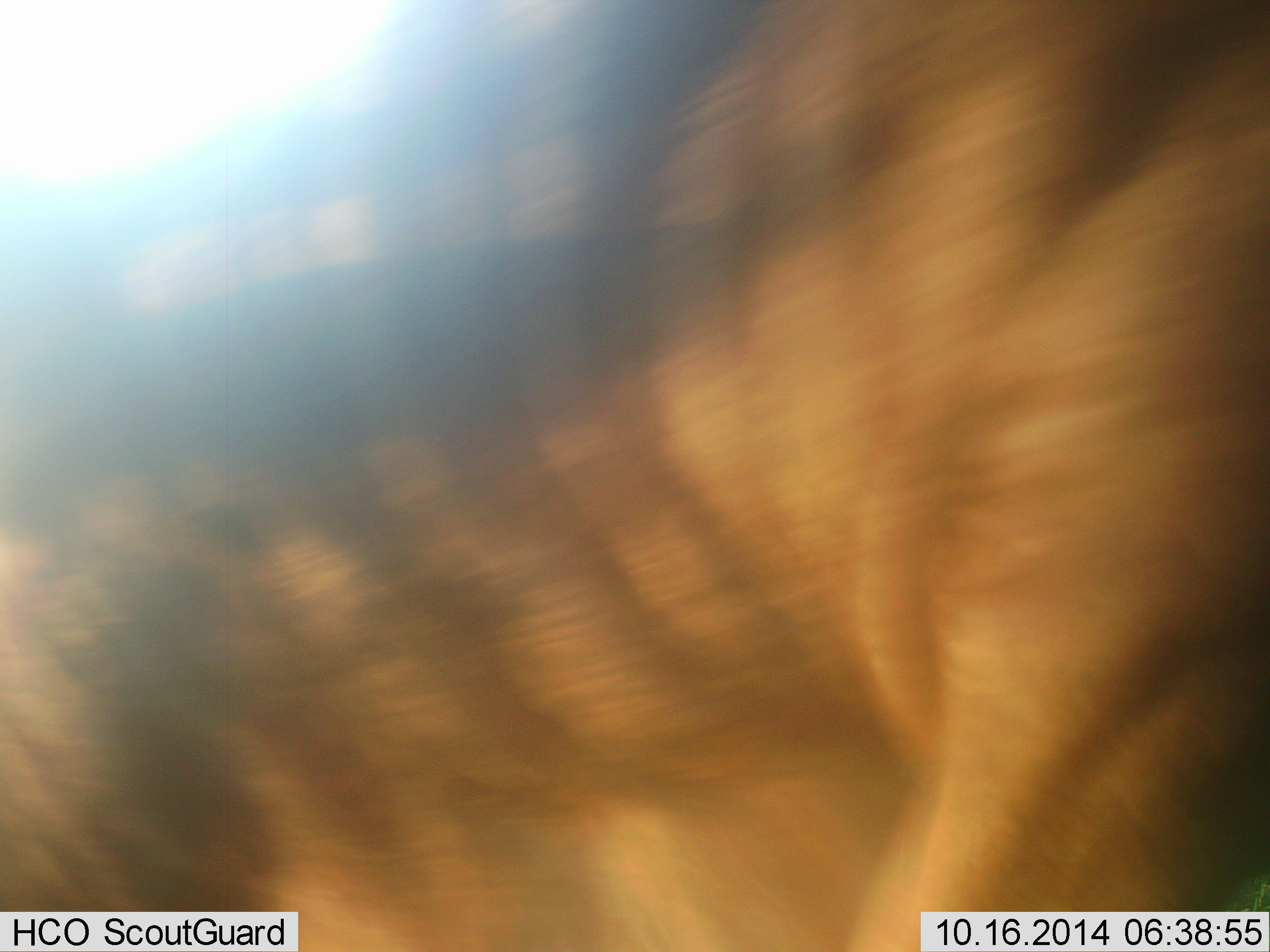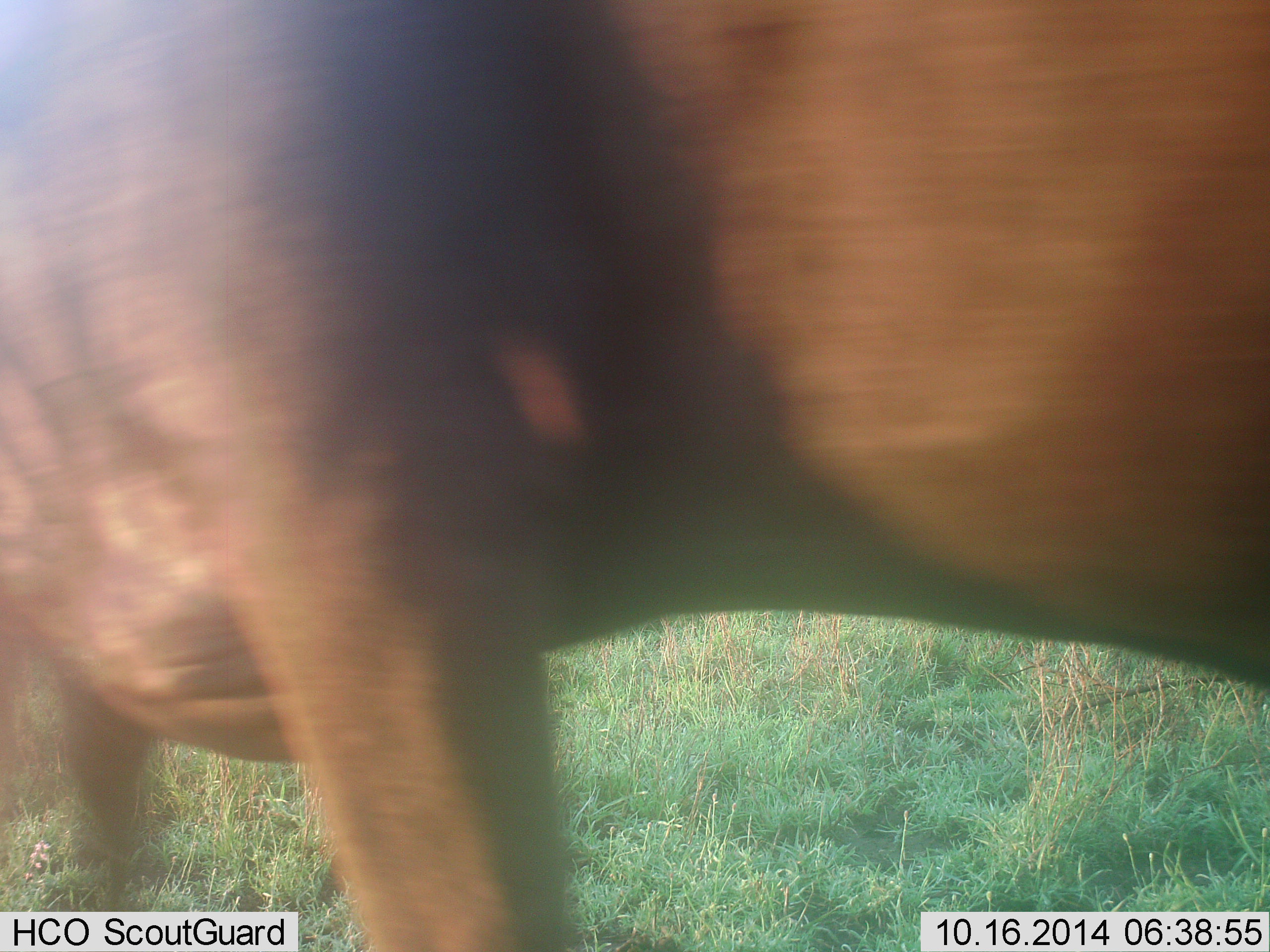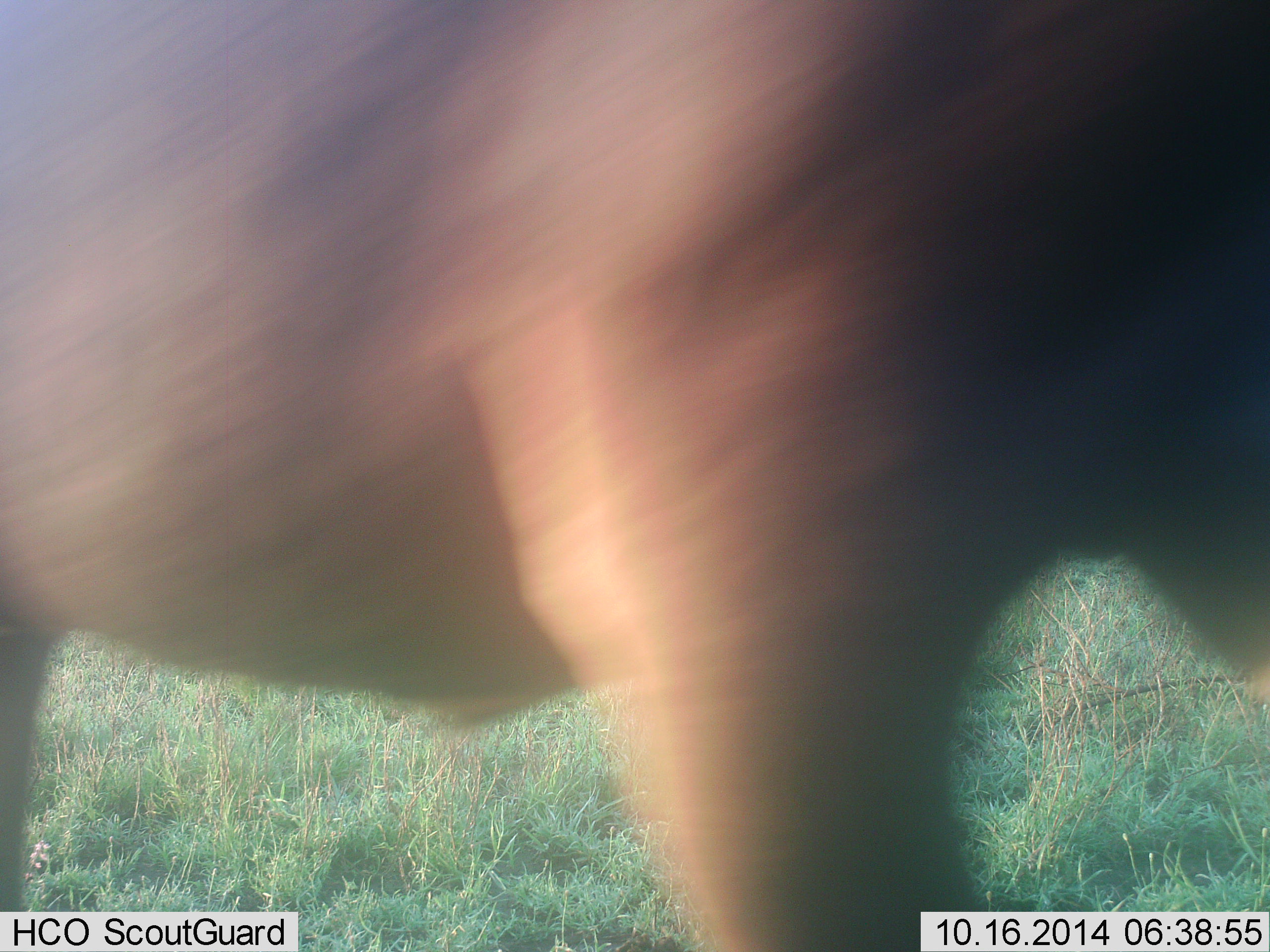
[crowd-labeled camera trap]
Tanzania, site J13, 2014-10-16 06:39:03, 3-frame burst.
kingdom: Animalia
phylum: Chordata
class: Mammalia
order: Artiodactyla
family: Bovidae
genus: Connochaetes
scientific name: Connochaetes taurinus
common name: blue wildebeest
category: wildebeest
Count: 1.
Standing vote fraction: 10%.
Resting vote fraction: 0%.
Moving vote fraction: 90%.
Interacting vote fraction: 10%.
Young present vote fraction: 0%.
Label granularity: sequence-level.